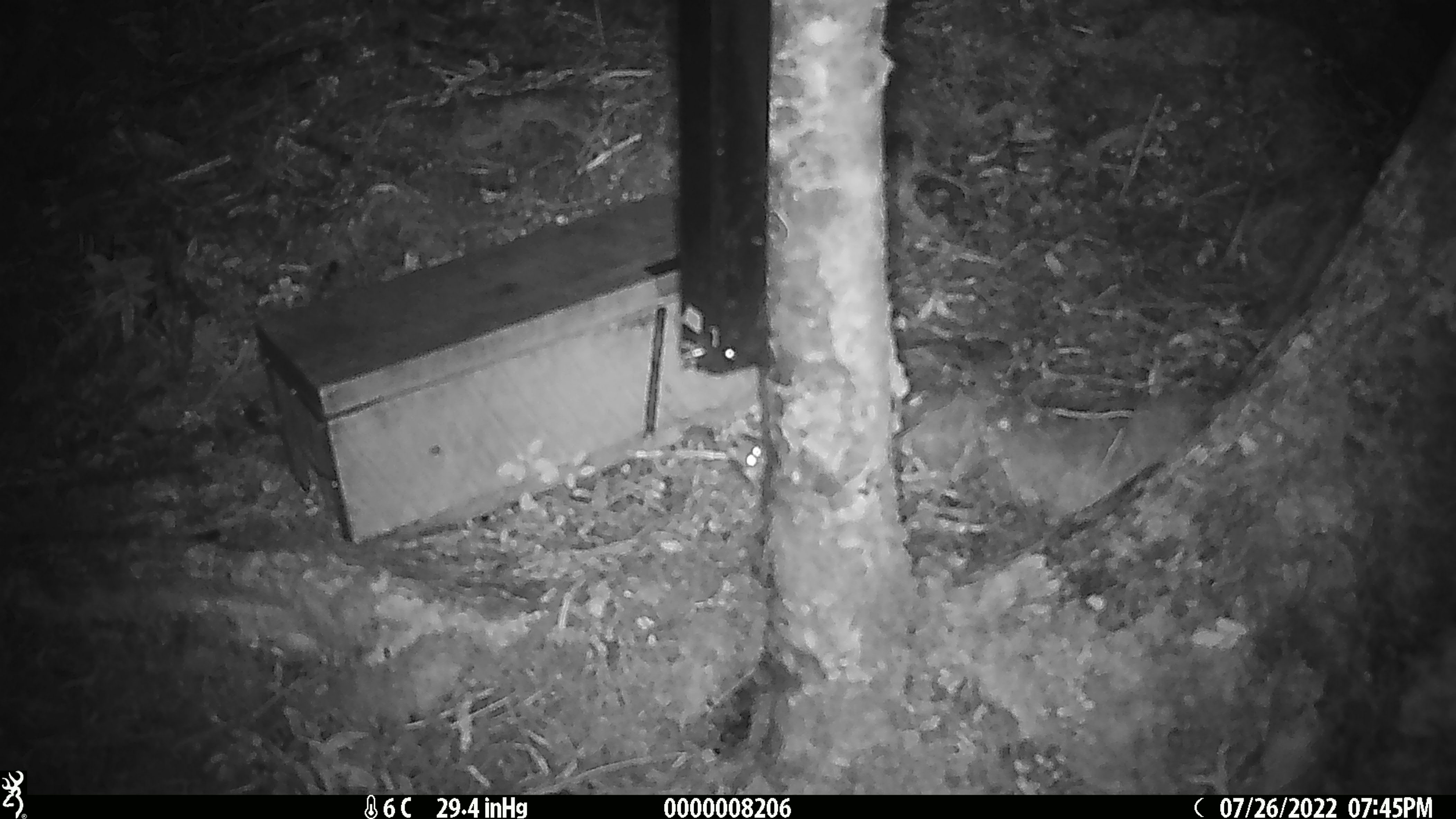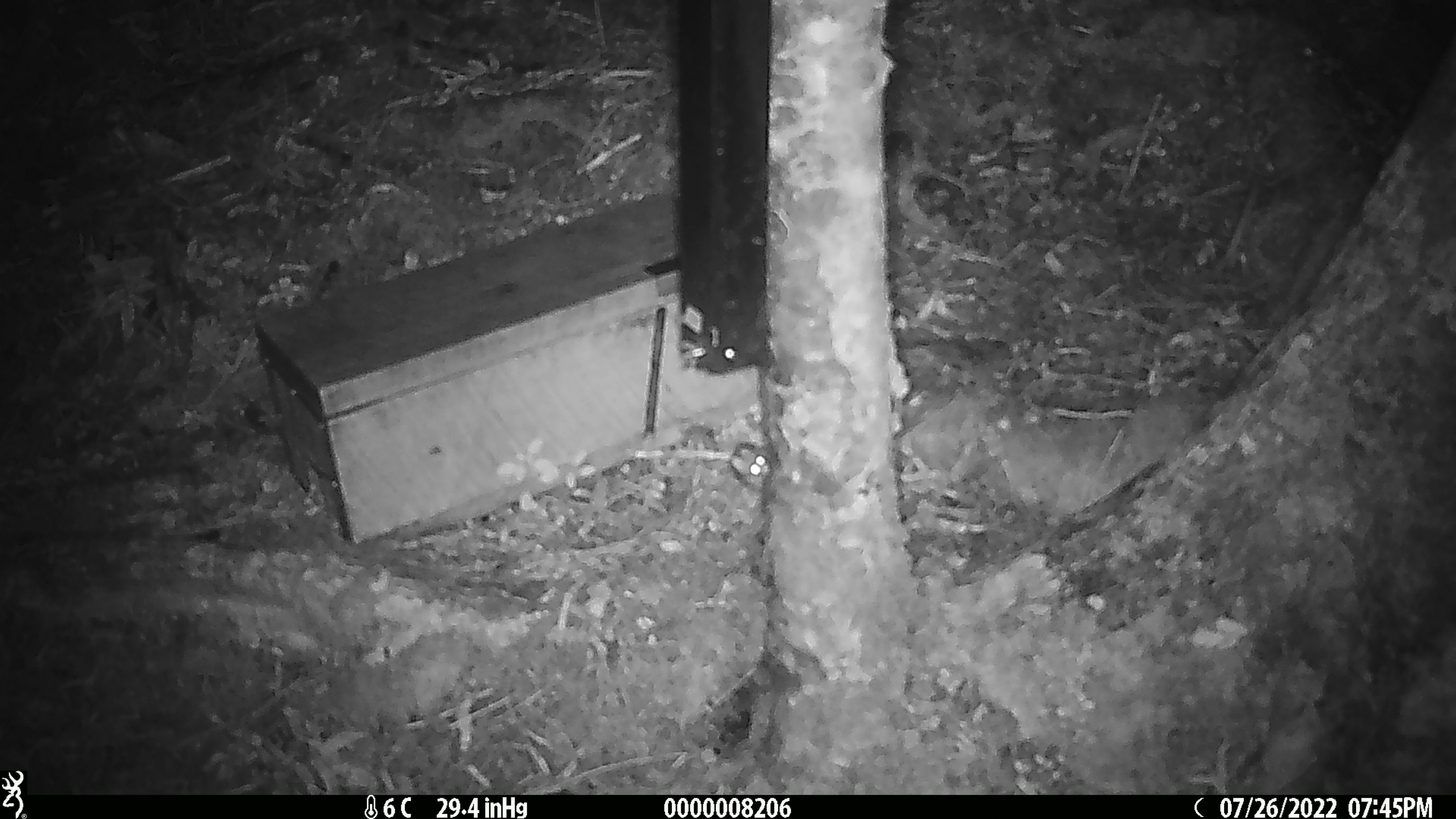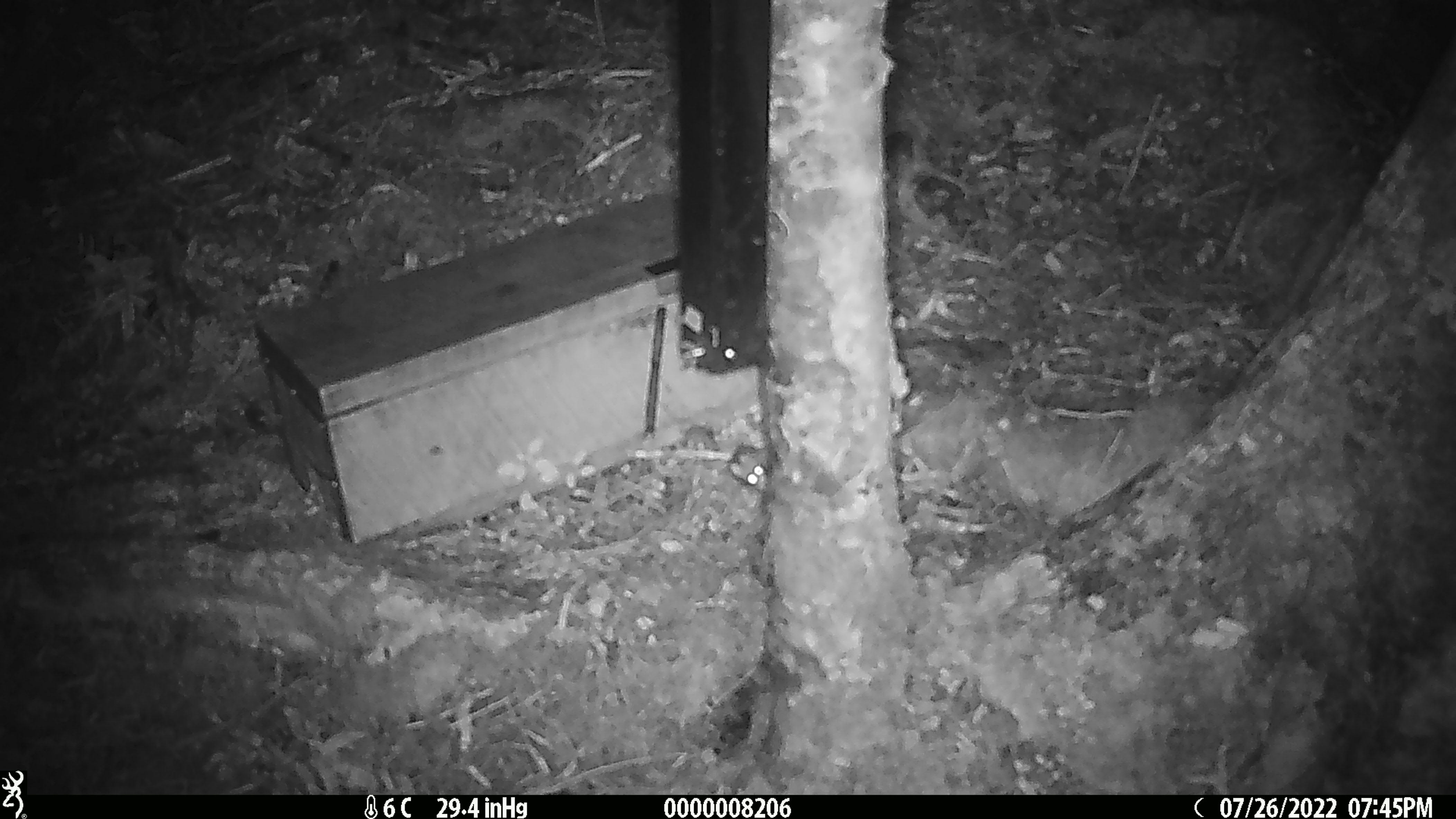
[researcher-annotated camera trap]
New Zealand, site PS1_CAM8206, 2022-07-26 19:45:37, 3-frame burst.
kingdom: Animalia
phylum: Chordata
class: Mammalia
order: Rodentia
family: Muridae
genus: Mus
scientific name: Mus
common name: mouse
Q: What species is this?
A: Mouse (Mus).